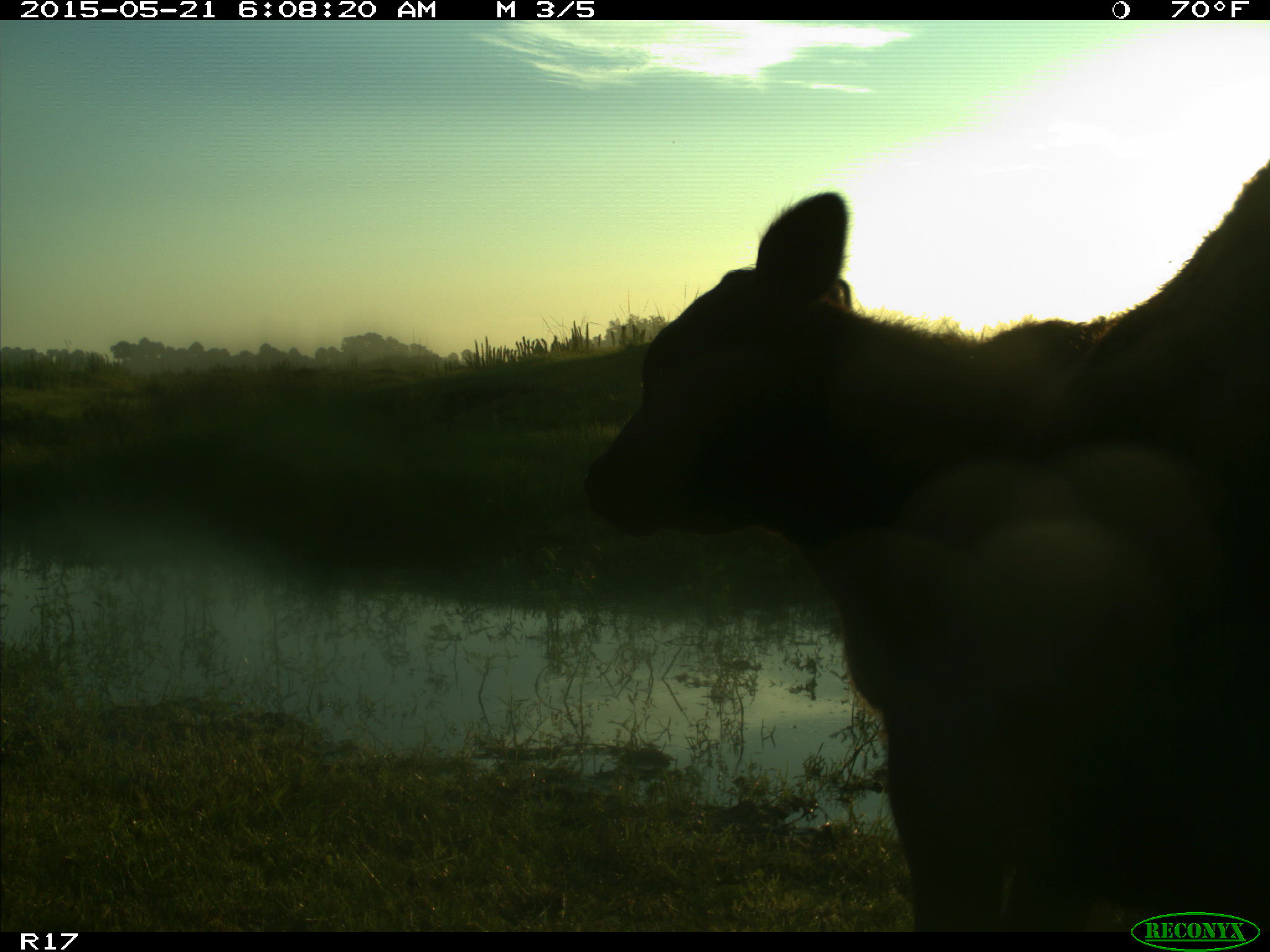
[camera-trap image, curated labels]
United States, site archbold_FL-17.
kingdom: Animalia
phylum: Chordata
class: Mammalia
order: Artiodactyla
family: Bovidae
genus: Bos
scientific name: Bos taurus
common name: domestic cow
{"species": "Bos taurus (domestic cow)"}